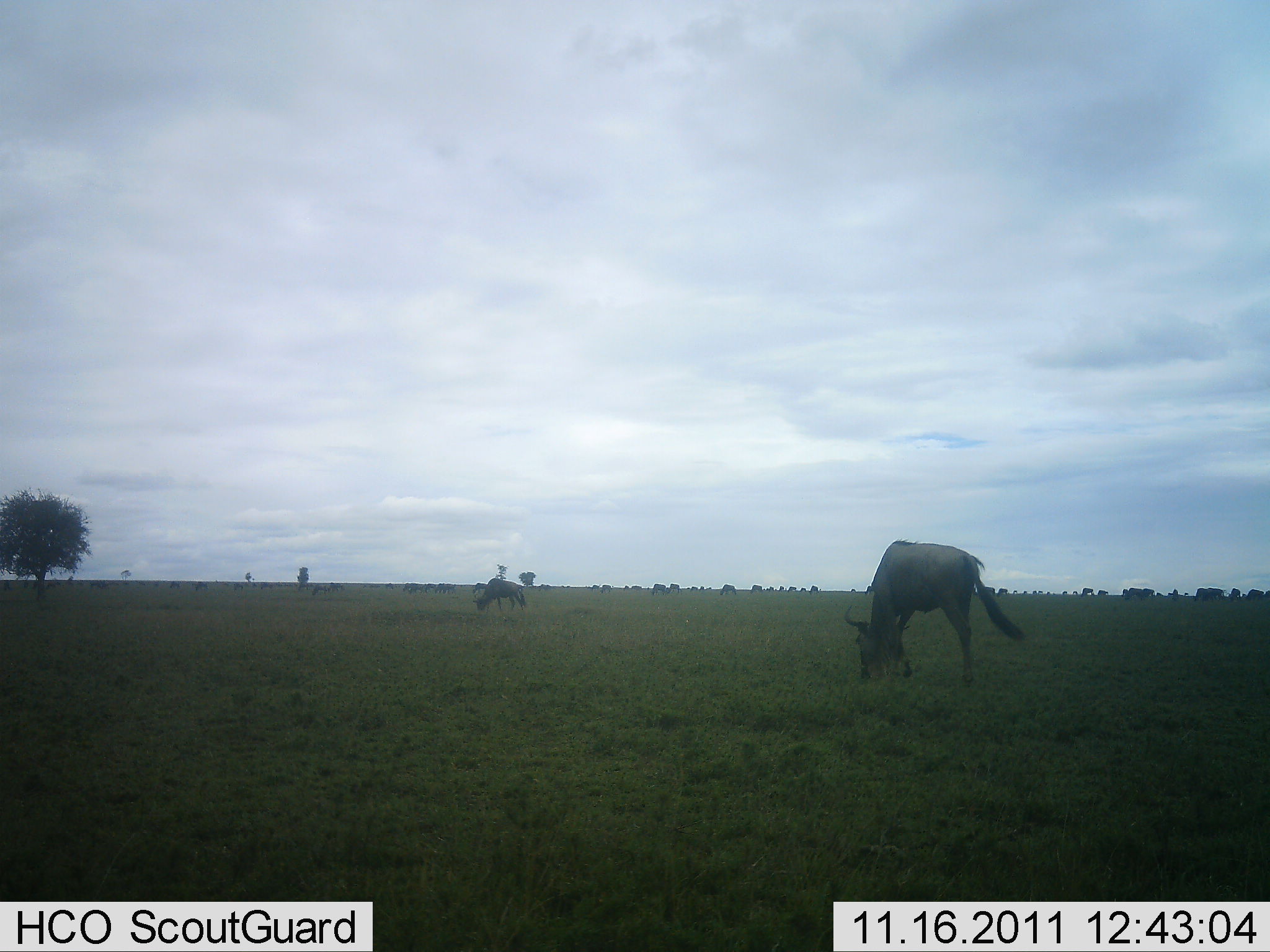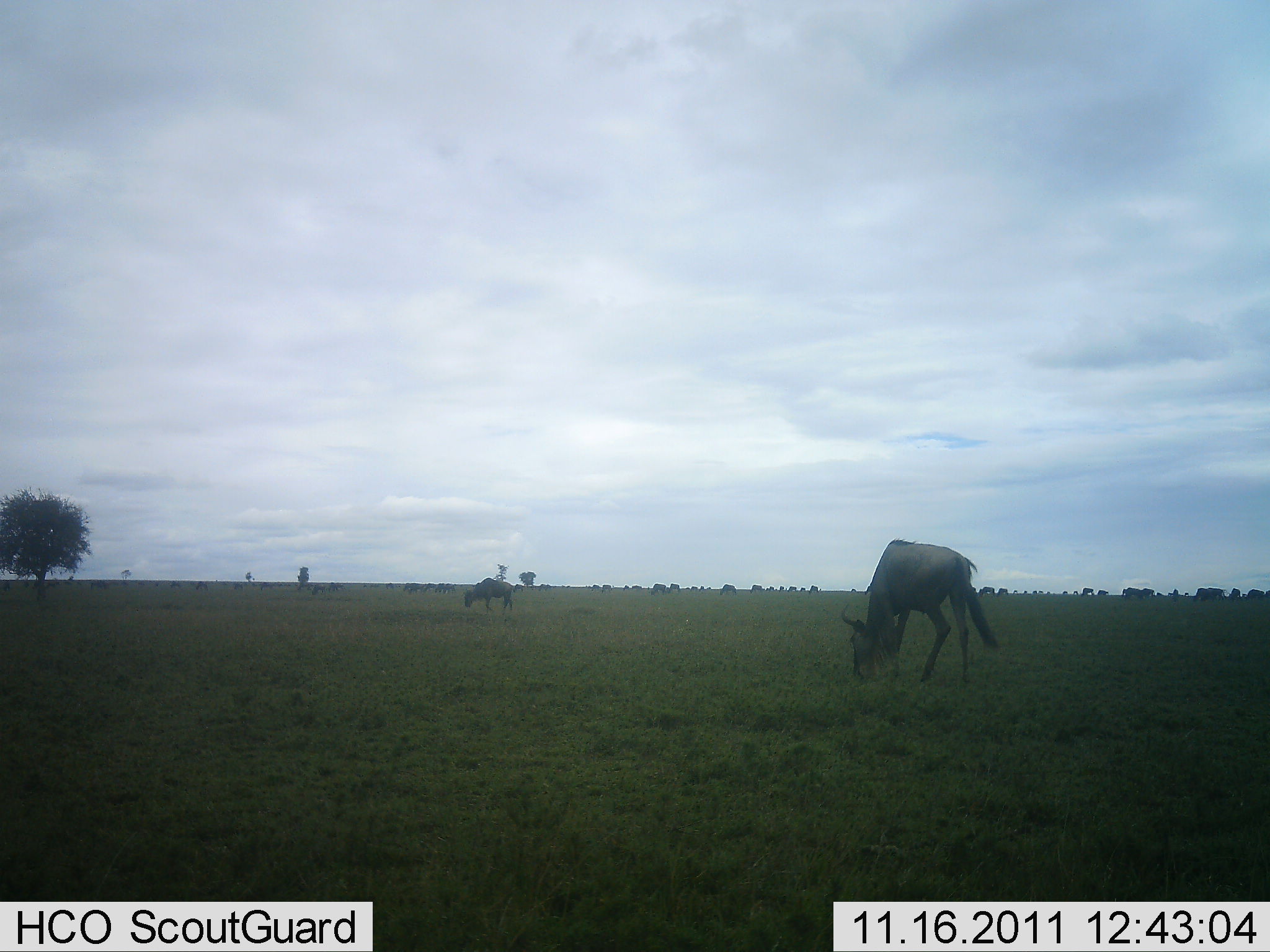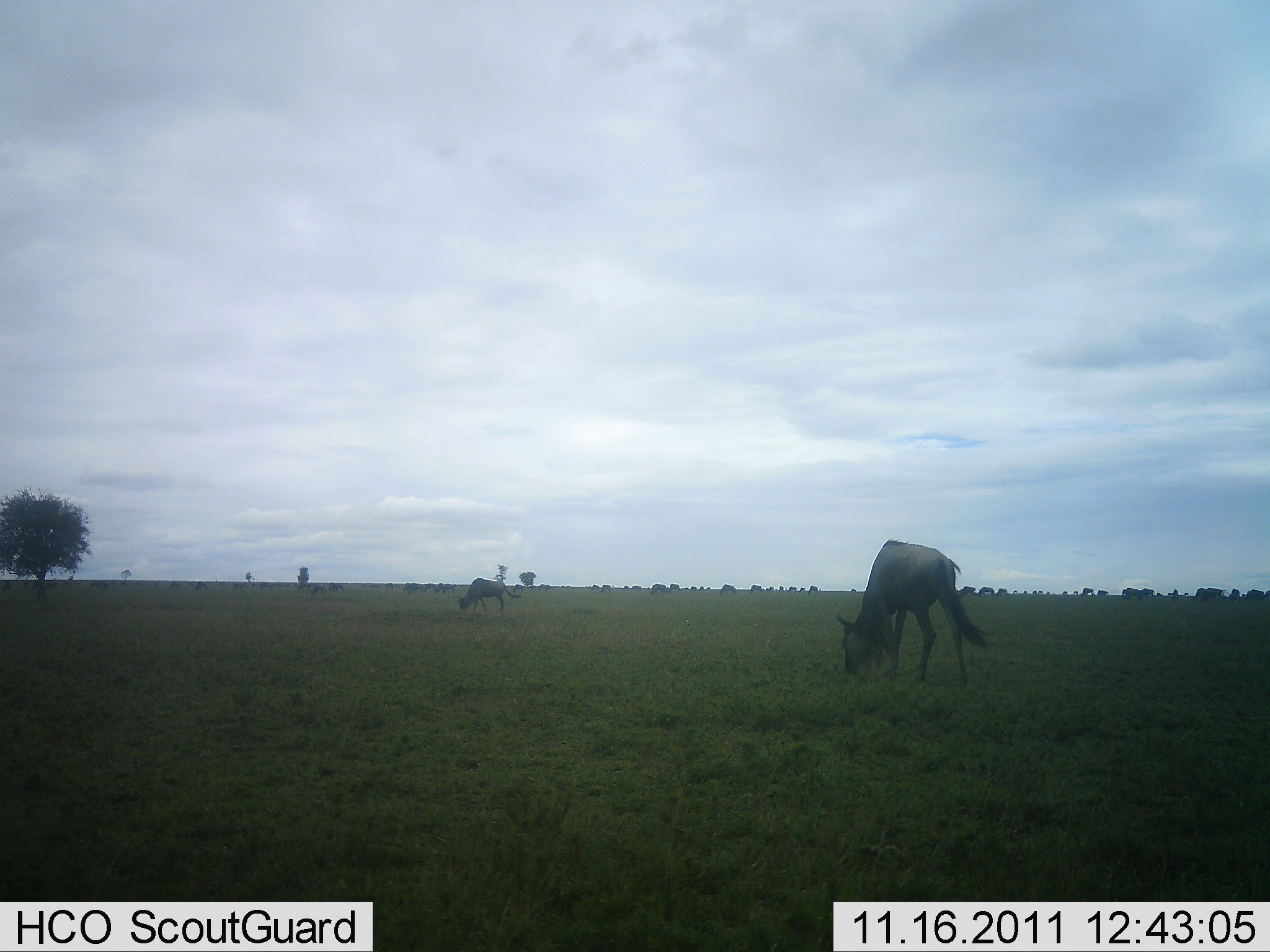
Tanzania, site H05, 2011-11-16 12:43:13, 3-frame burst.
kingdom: Animalia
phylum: Chordata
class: Mammalia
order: Artiodactyla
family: Bovidae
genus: Connochaetes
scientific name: Connochaetes taurinus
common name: blue wildebeest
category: wildebeest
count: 2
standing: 21%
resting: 0%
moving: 32%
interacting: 0%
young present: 0%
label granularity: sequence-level